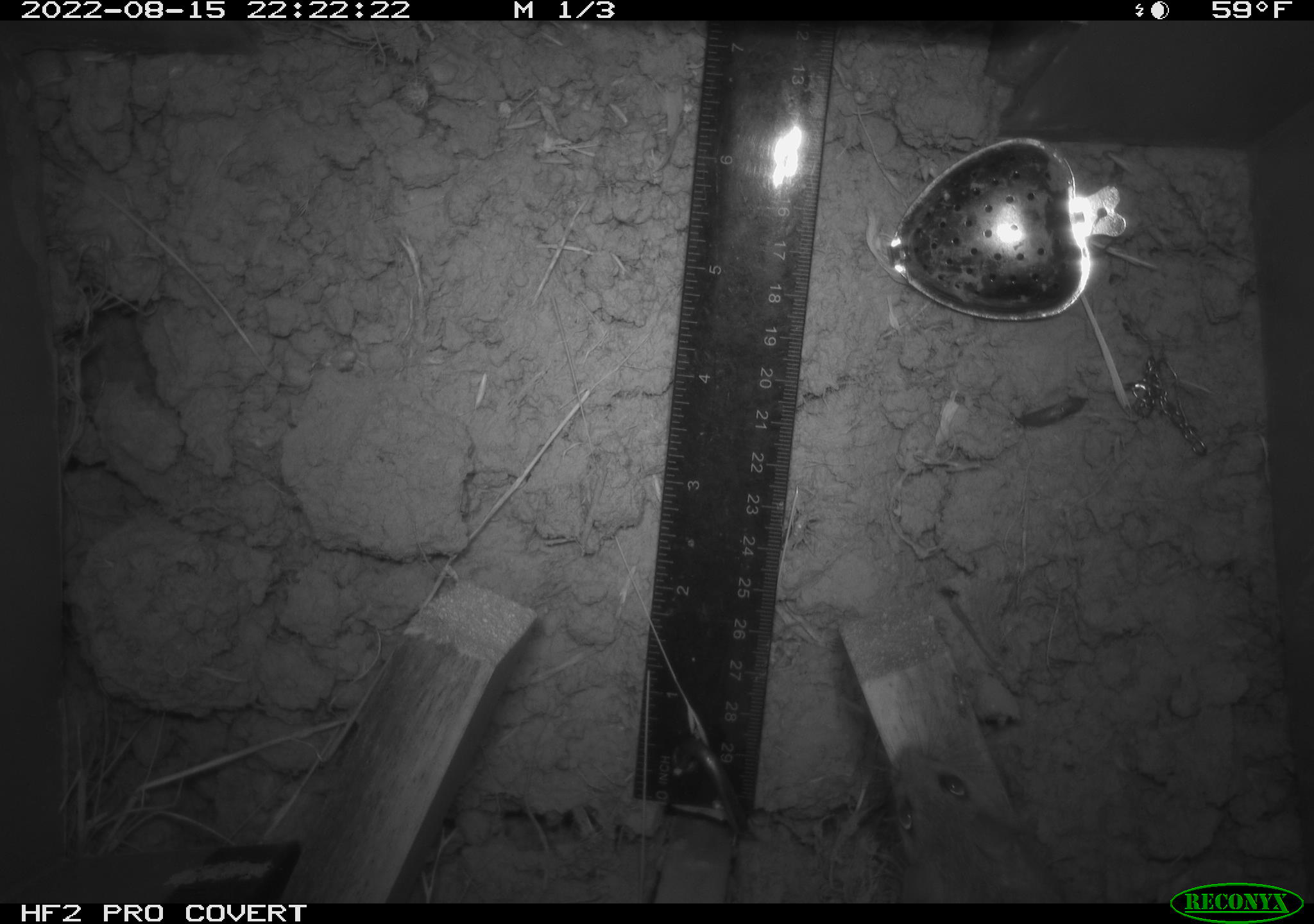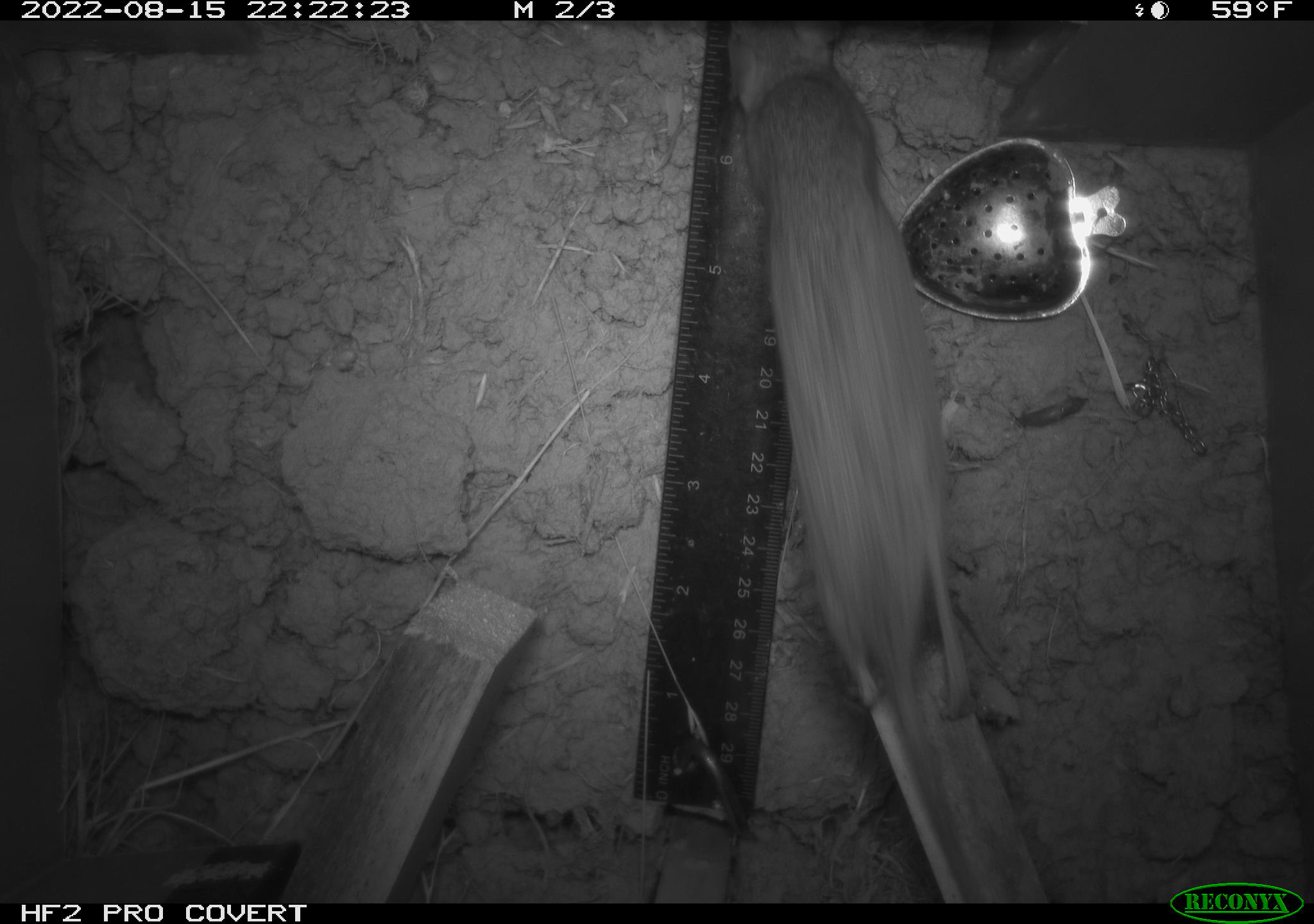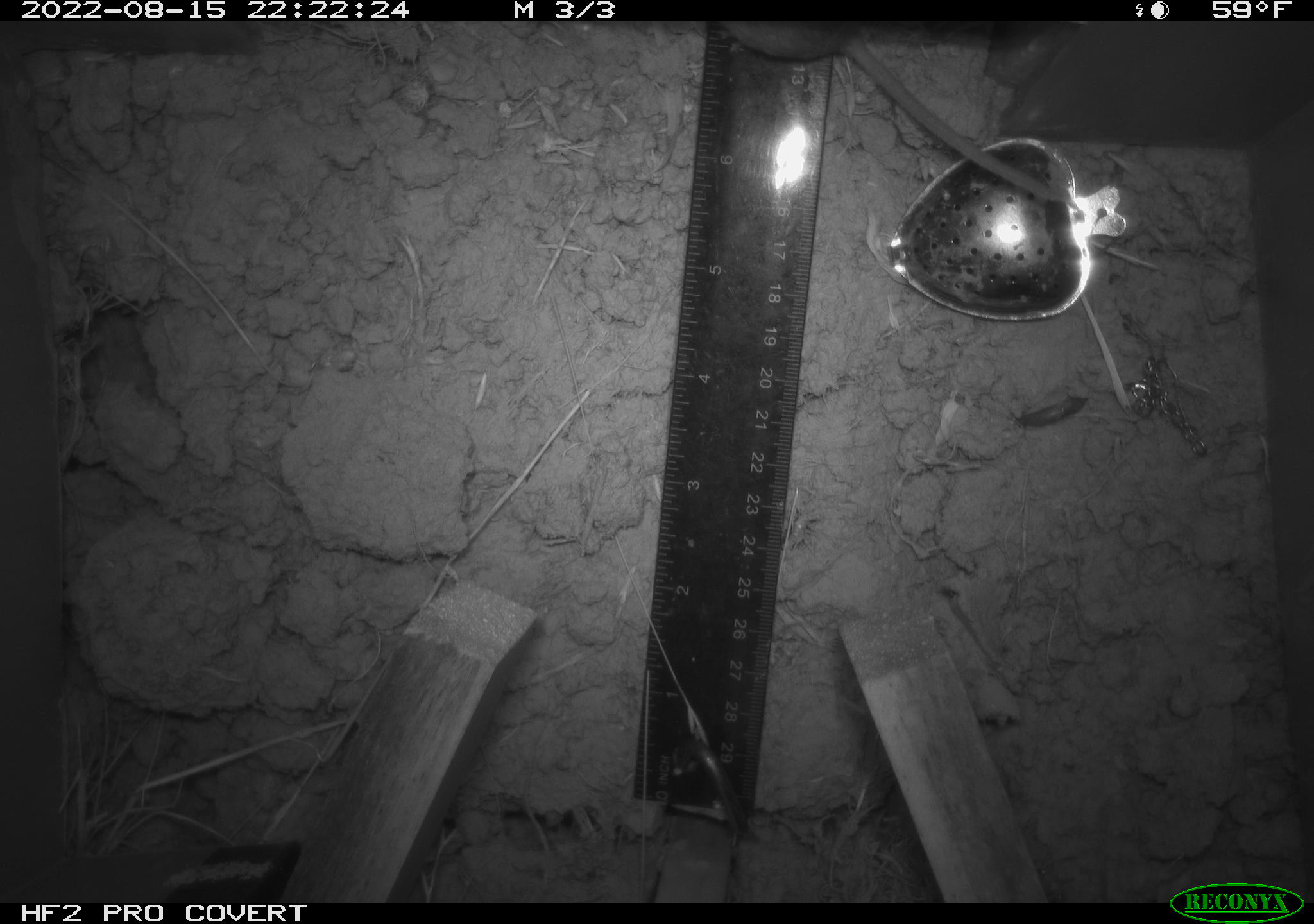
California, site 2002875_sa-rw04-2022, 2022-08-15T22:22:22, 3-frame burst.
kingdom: Animalia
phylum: Chordata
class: Mammalia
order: Rodentia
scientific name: Rodentia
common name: mouse species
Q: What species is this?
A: Mouse species (Rodentia).